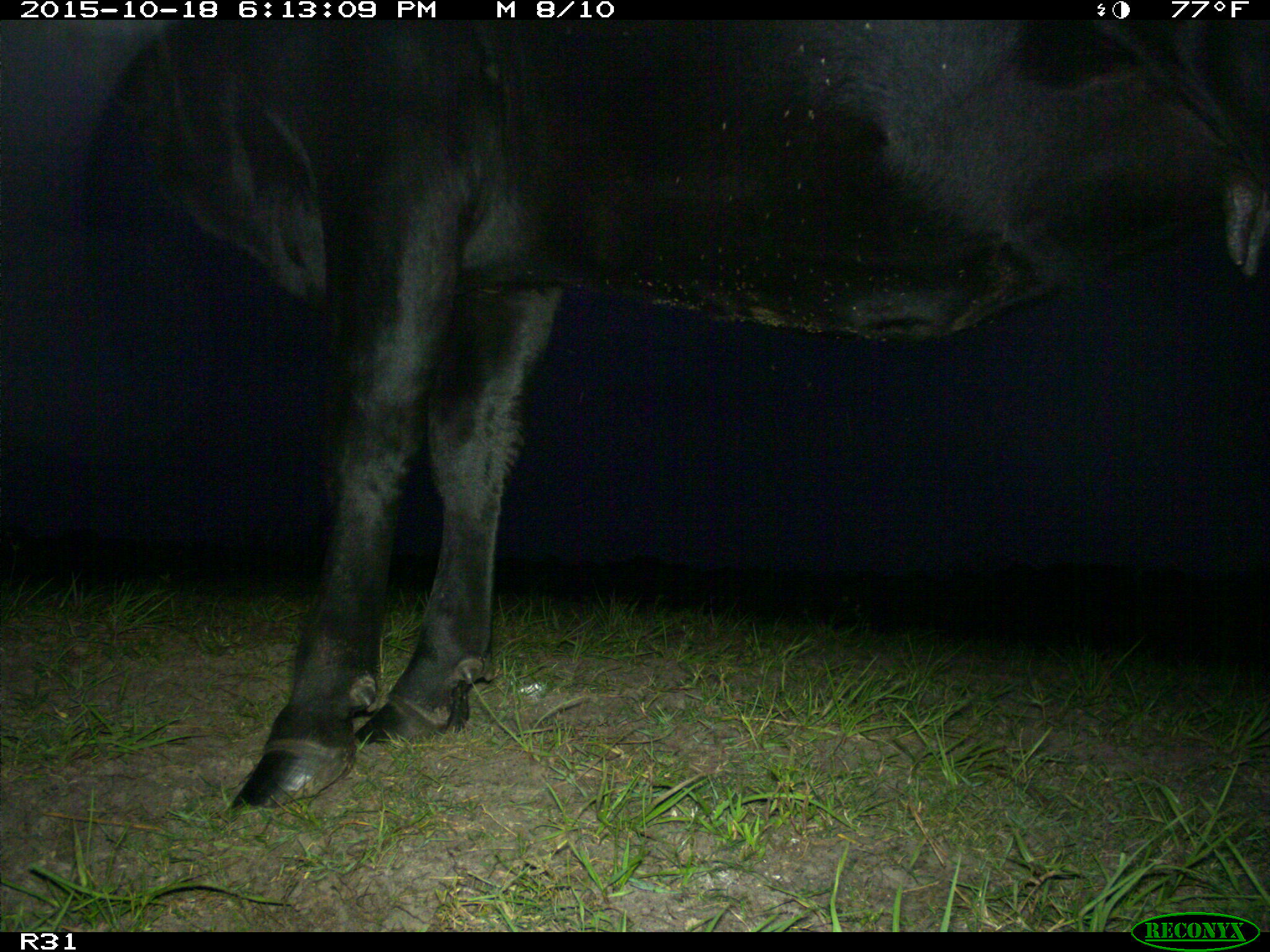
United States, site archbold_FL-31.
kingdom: Animalia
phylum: Chordata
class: Mammalia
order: Artiodactyla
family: Bovidae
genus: Bos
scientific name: Bos taurus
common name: domestic cow